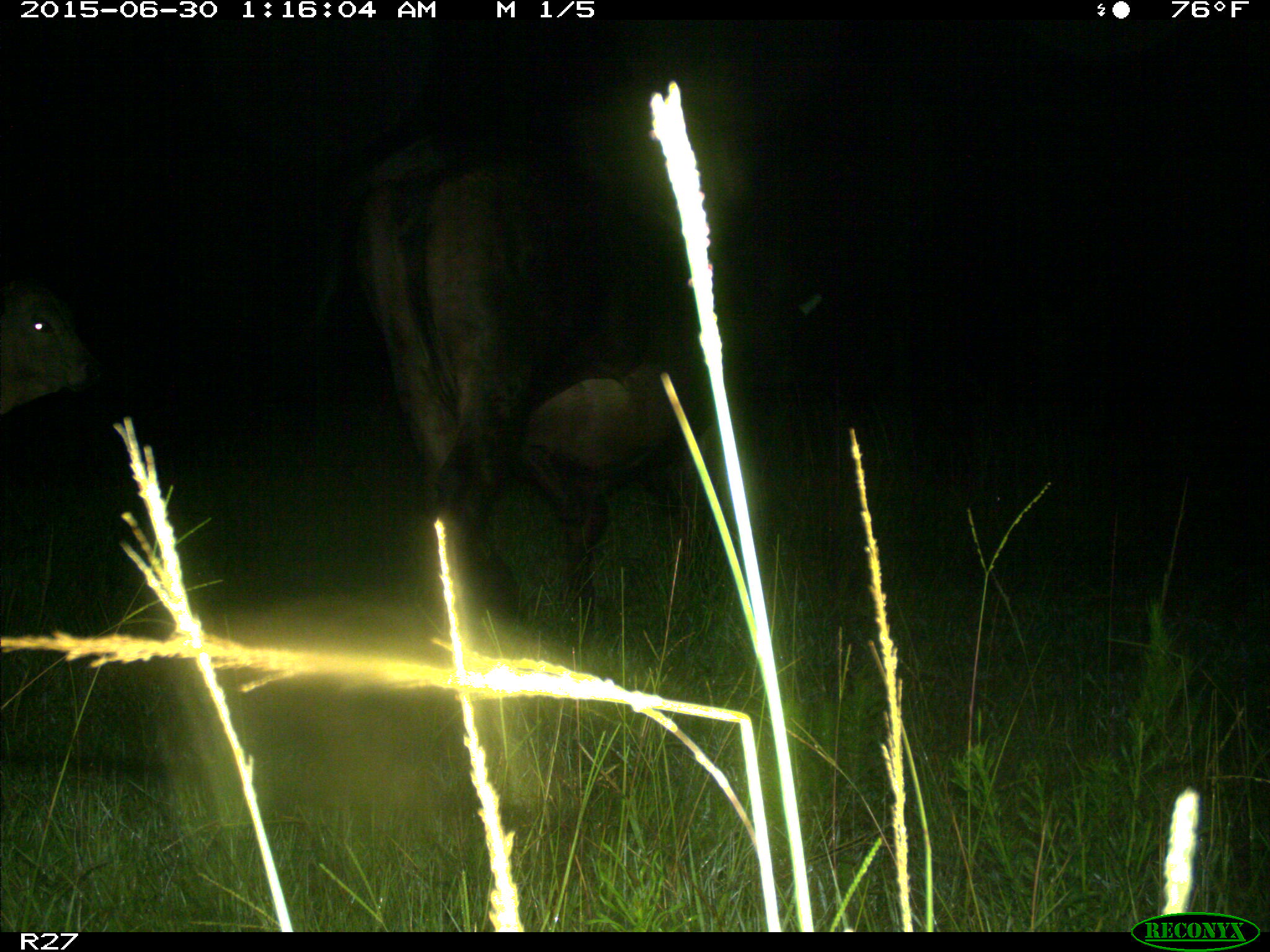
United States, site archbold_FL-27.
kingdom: Animalia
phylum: Chordata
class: Mammalia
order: Artiodactyla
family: Bovidae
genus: Bos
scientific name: Bos taurus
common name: domestic cow